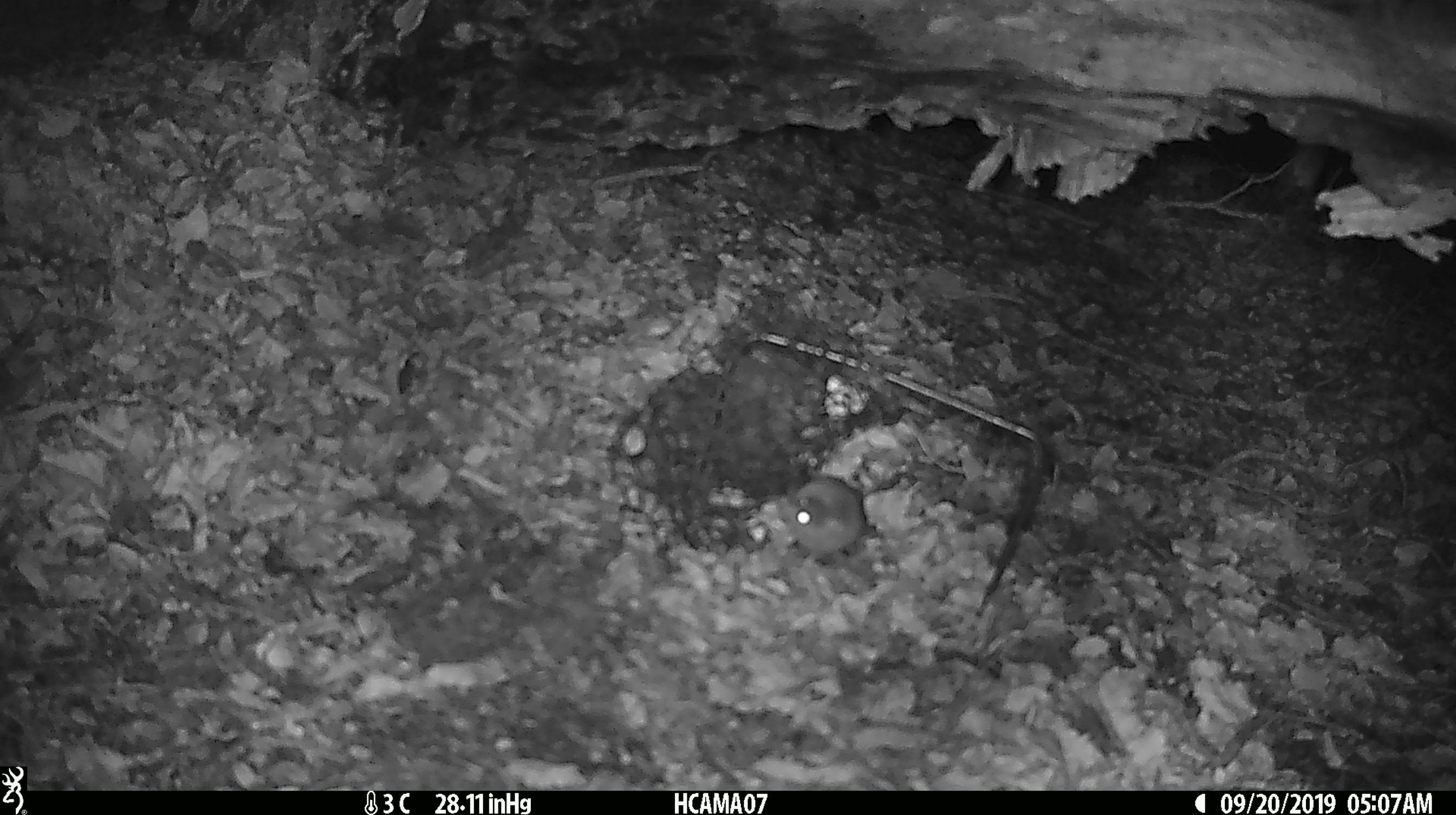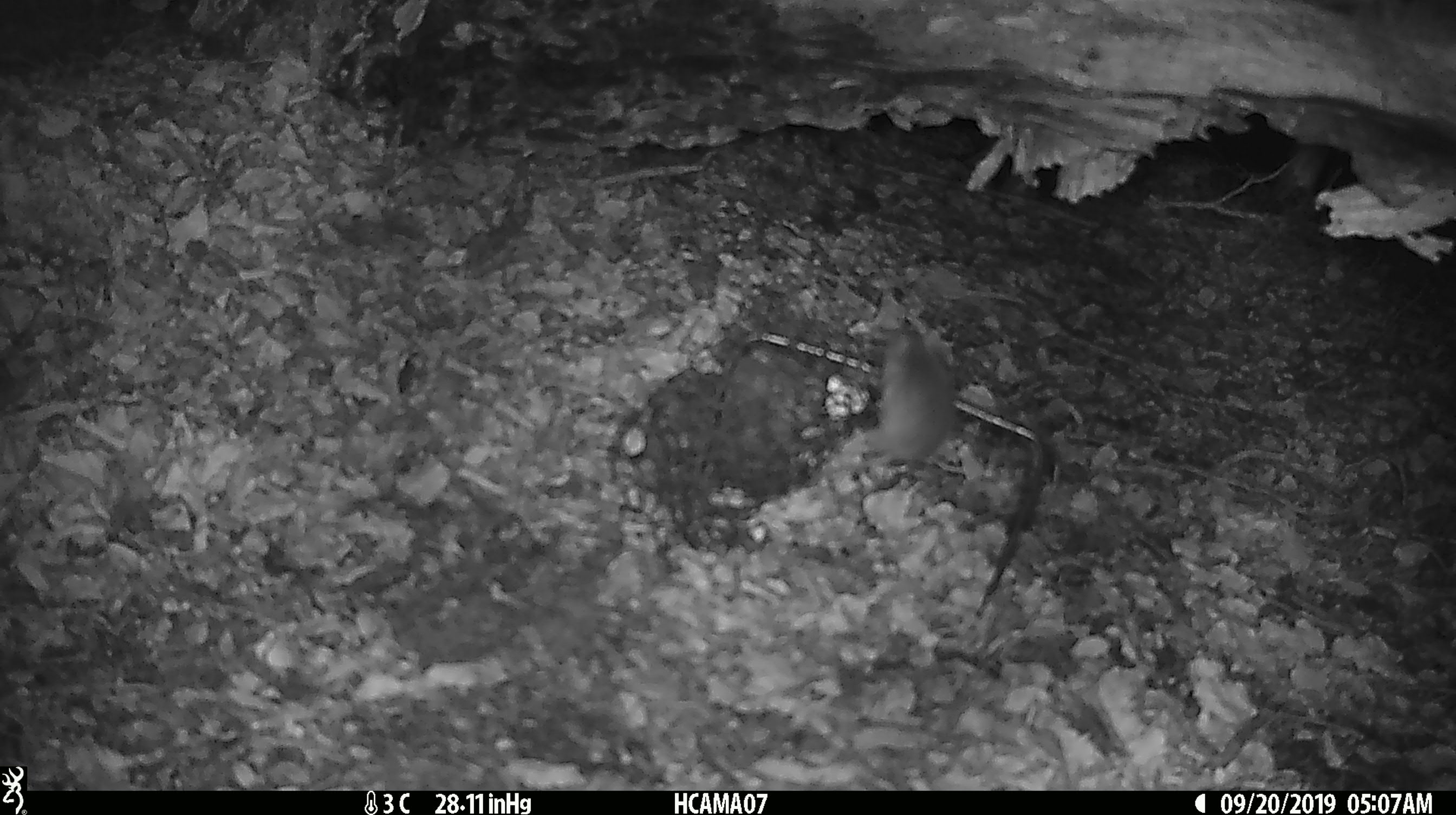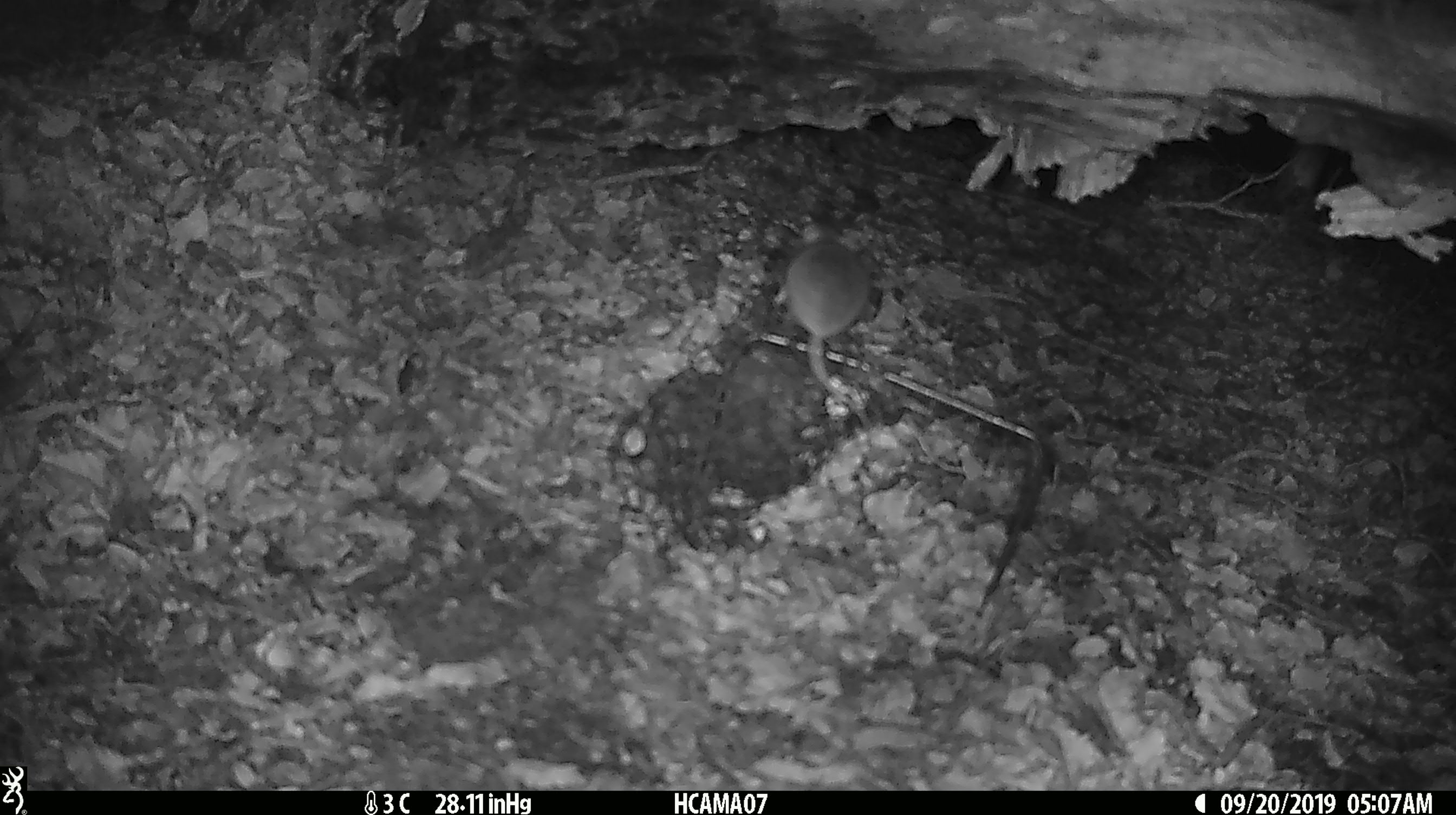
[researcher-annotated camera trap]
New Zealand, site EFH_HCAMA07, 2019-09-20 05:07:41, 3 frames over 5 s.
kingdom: Animalia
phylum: Chordata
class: Mammalia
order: Rodentia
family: Muridae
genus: Mus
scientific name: Mus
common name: mouse